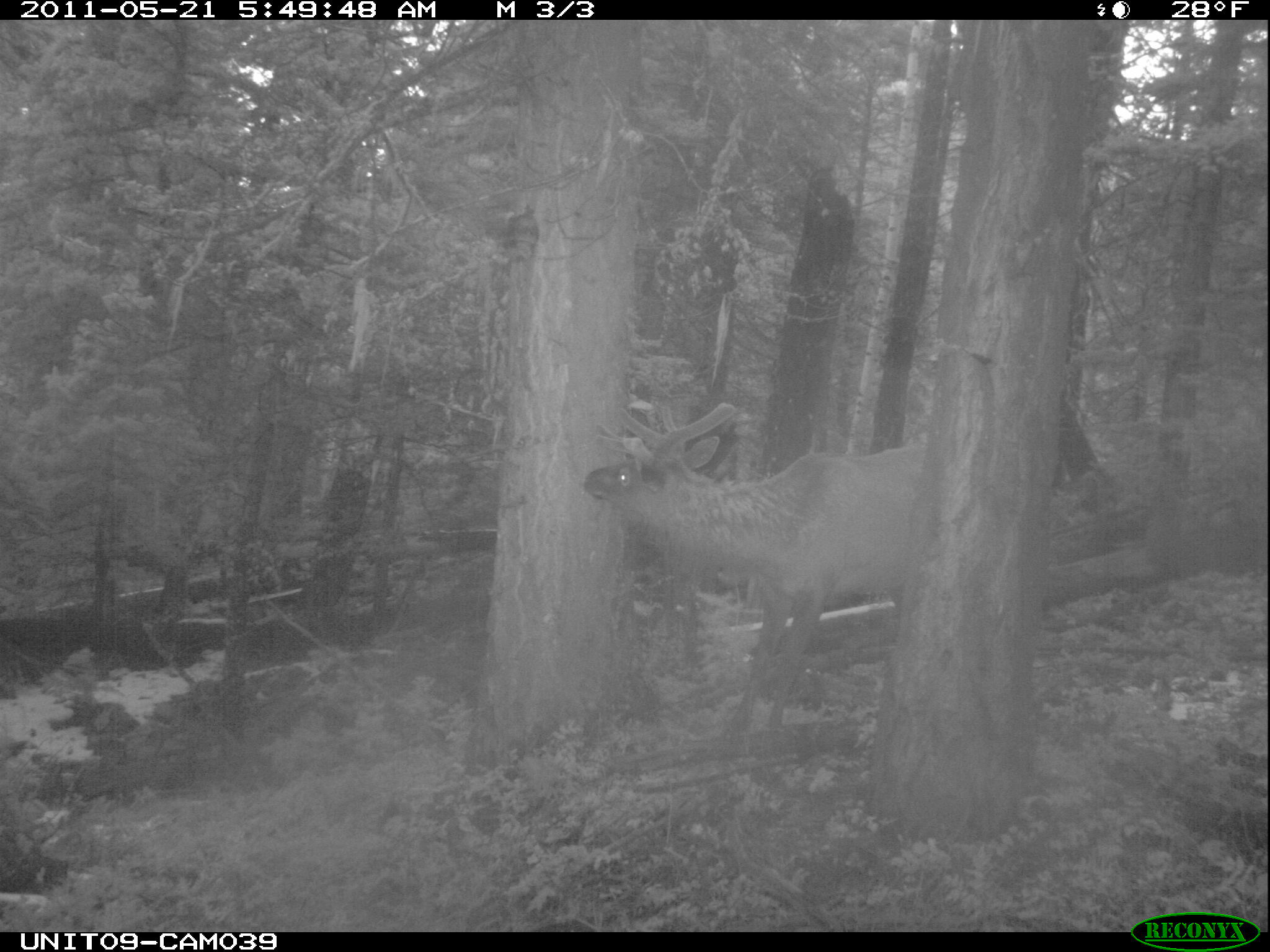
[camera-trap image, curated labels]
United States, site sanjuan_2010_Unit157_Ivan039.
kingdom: Animalia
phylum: Chordata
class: Mammalia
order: Artiodactyla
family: Cervidae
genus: Cervus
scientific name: Cervus elaphus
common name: red deer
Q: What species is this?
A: Cervus elaphus (red deer).